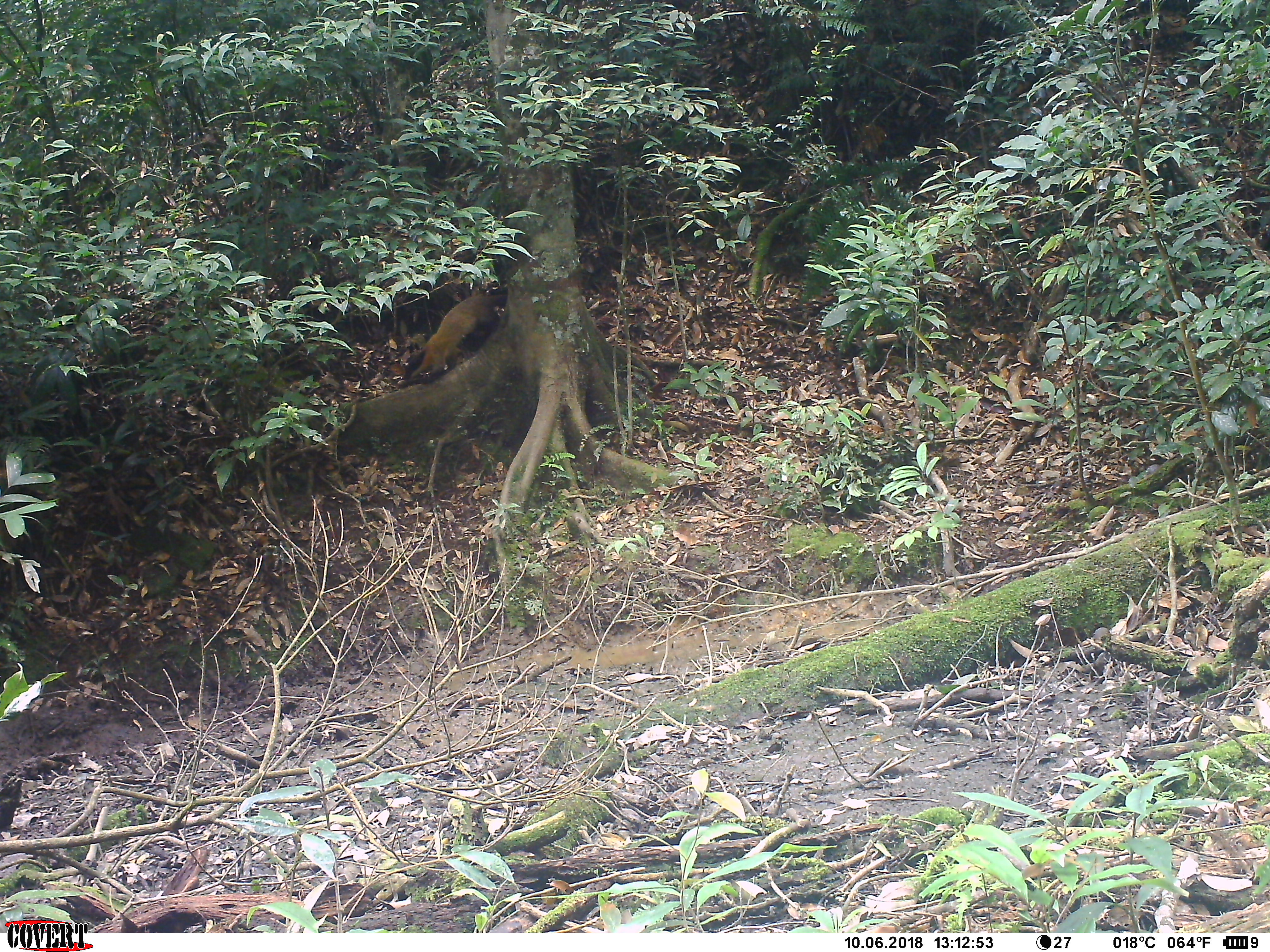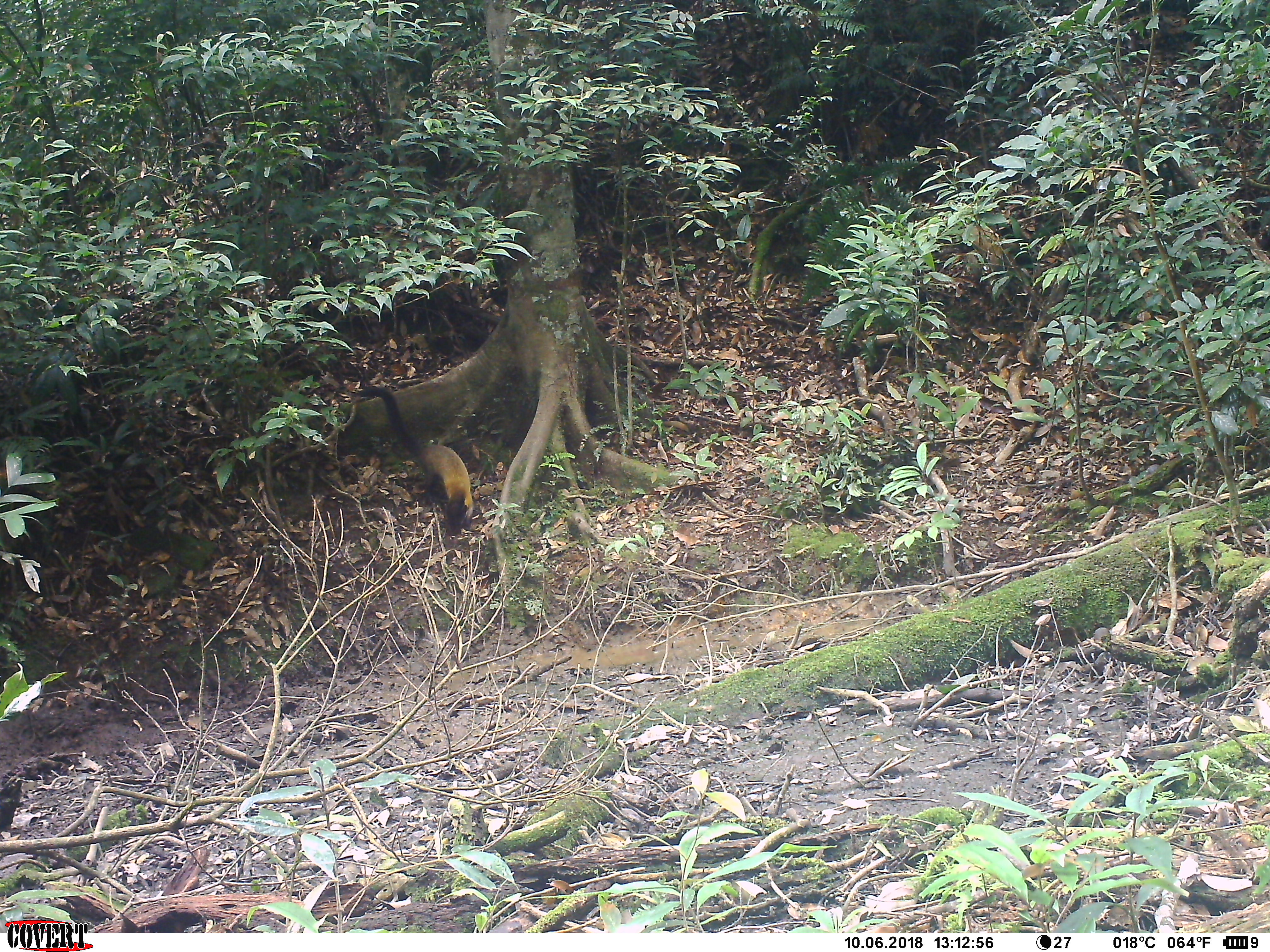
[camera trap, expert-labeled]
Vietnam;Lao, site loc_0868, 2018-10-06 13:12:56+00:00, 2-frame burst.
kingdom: Animalia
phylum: Chordata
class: Mammalia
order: Carnivora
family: Mustelidae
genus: Martes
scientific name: Martes flavigula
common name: yellow-throated marten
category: yellow throated marten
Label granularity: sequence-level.